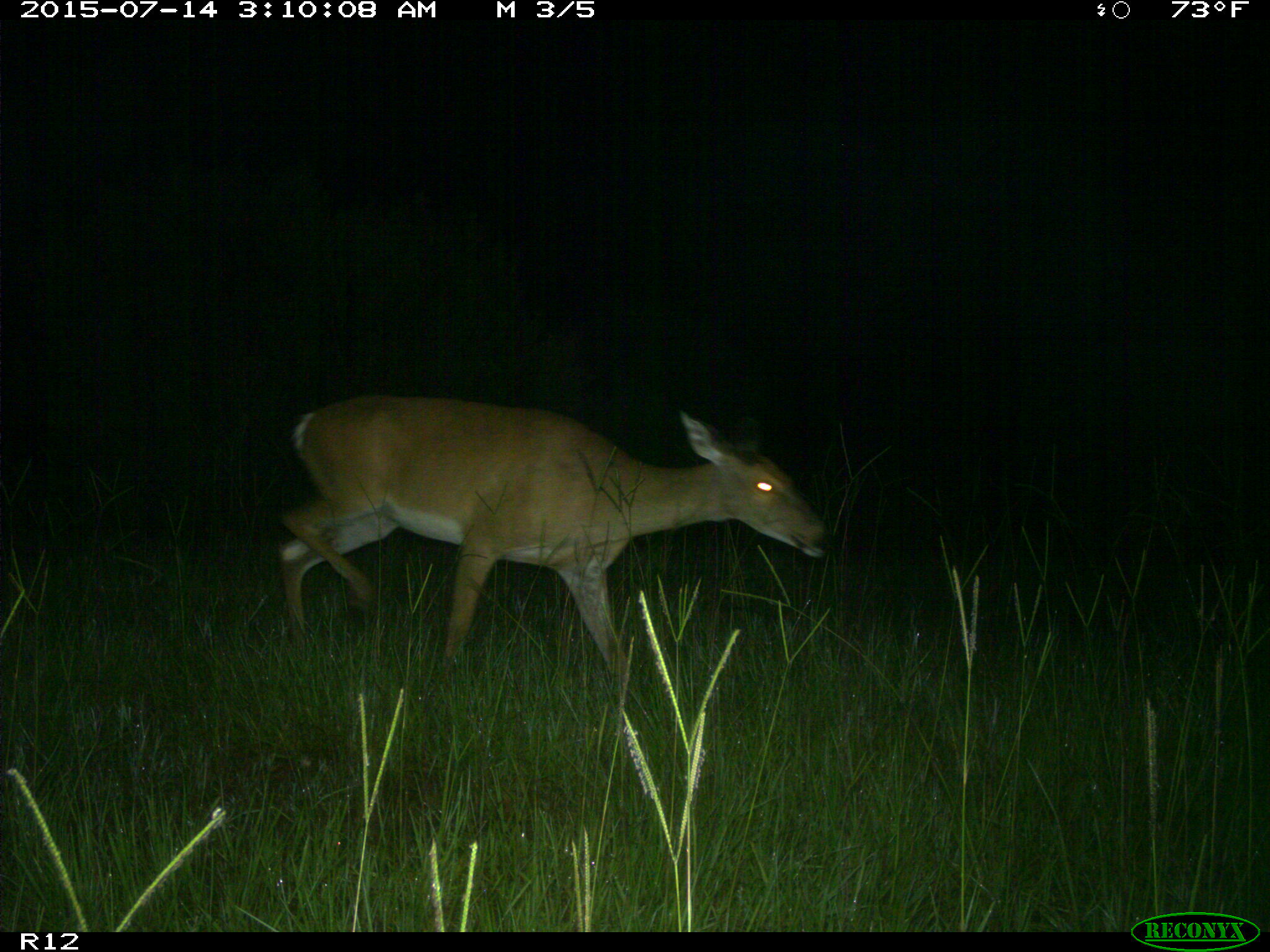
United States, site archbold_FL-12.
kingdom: Animalia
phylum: Chordata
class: Mammalia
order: Artiodactyla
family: Cervidae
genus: Odocoileus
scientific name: Odocoileus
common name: deer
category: unidentified deer